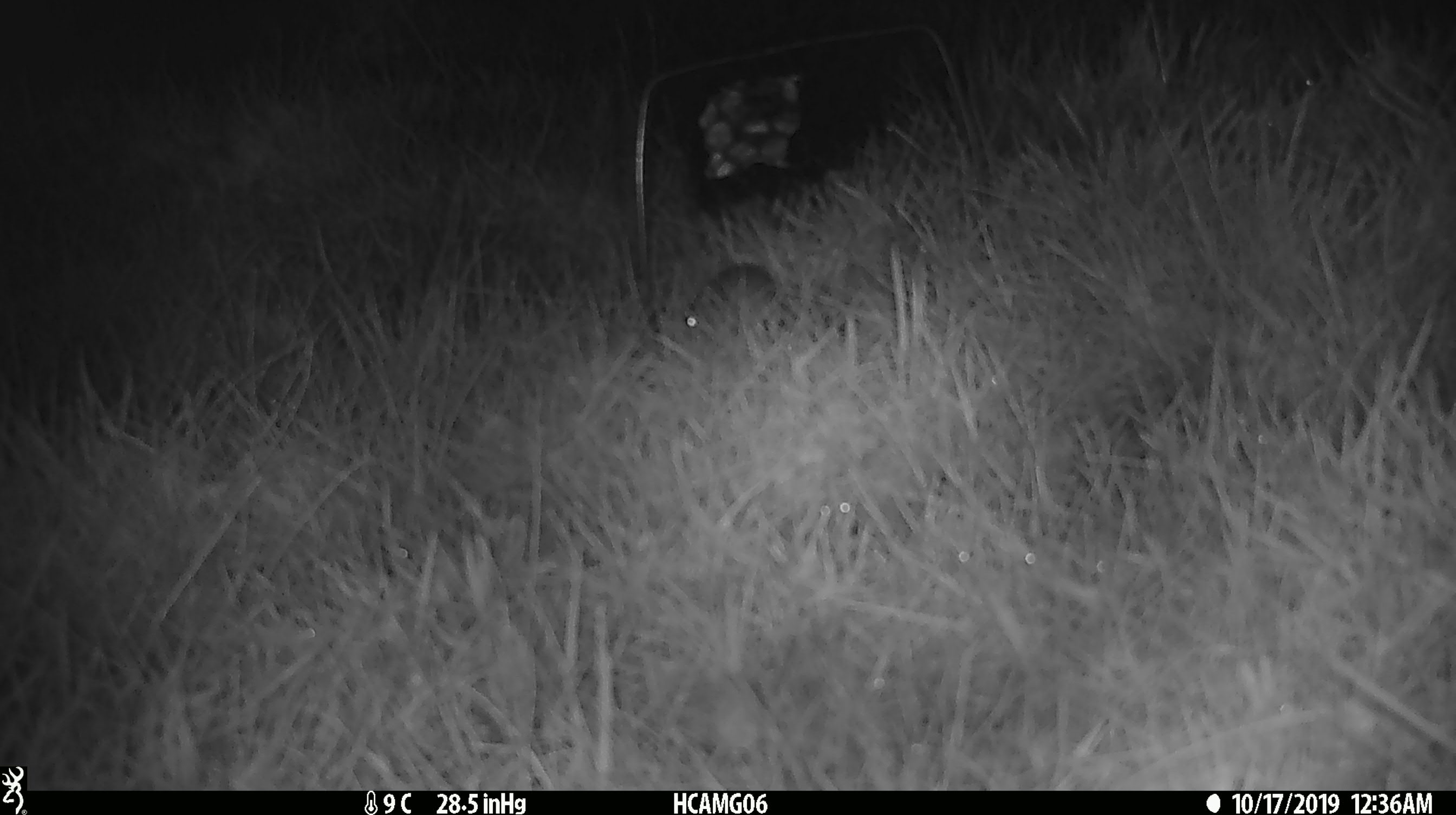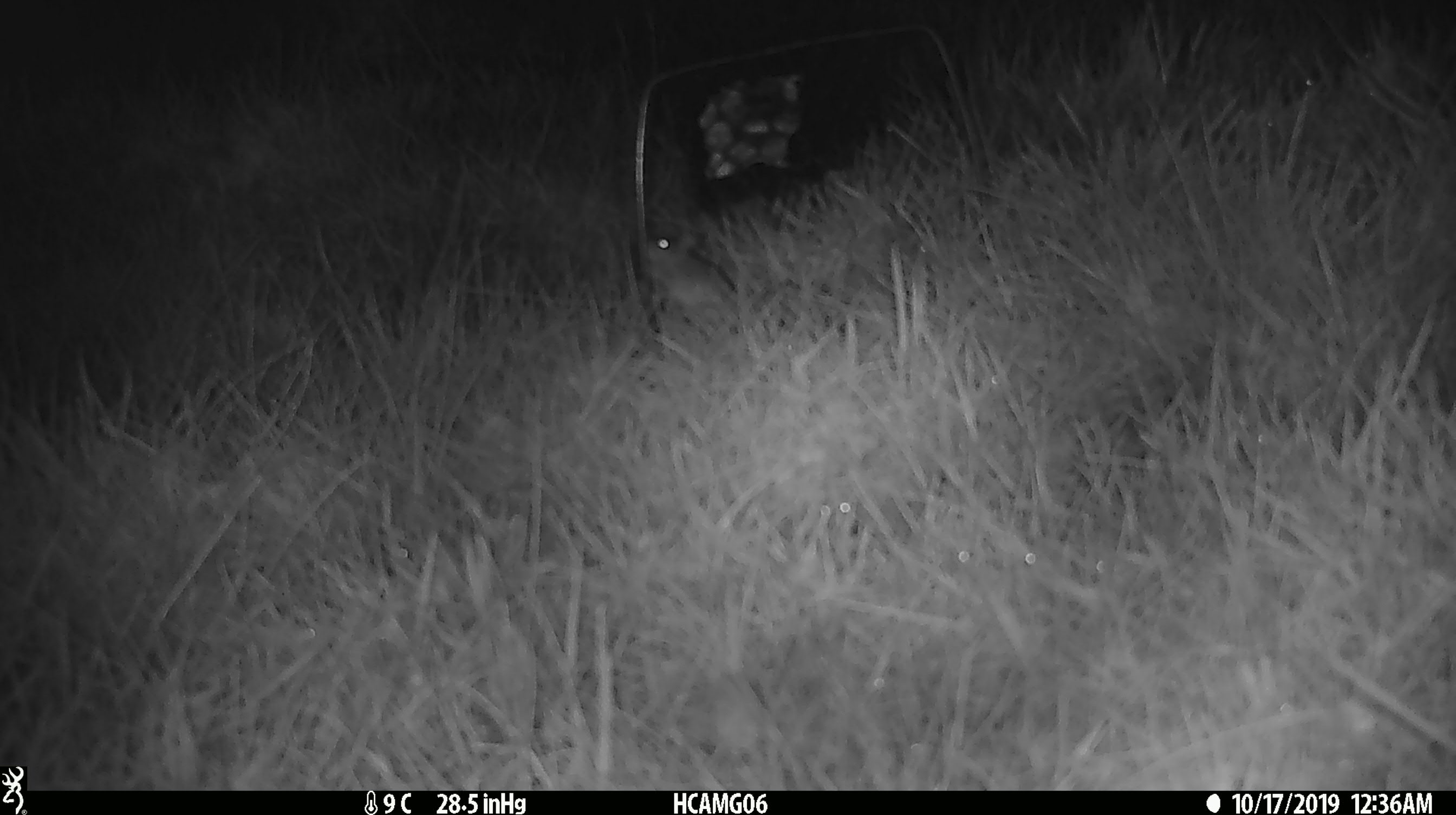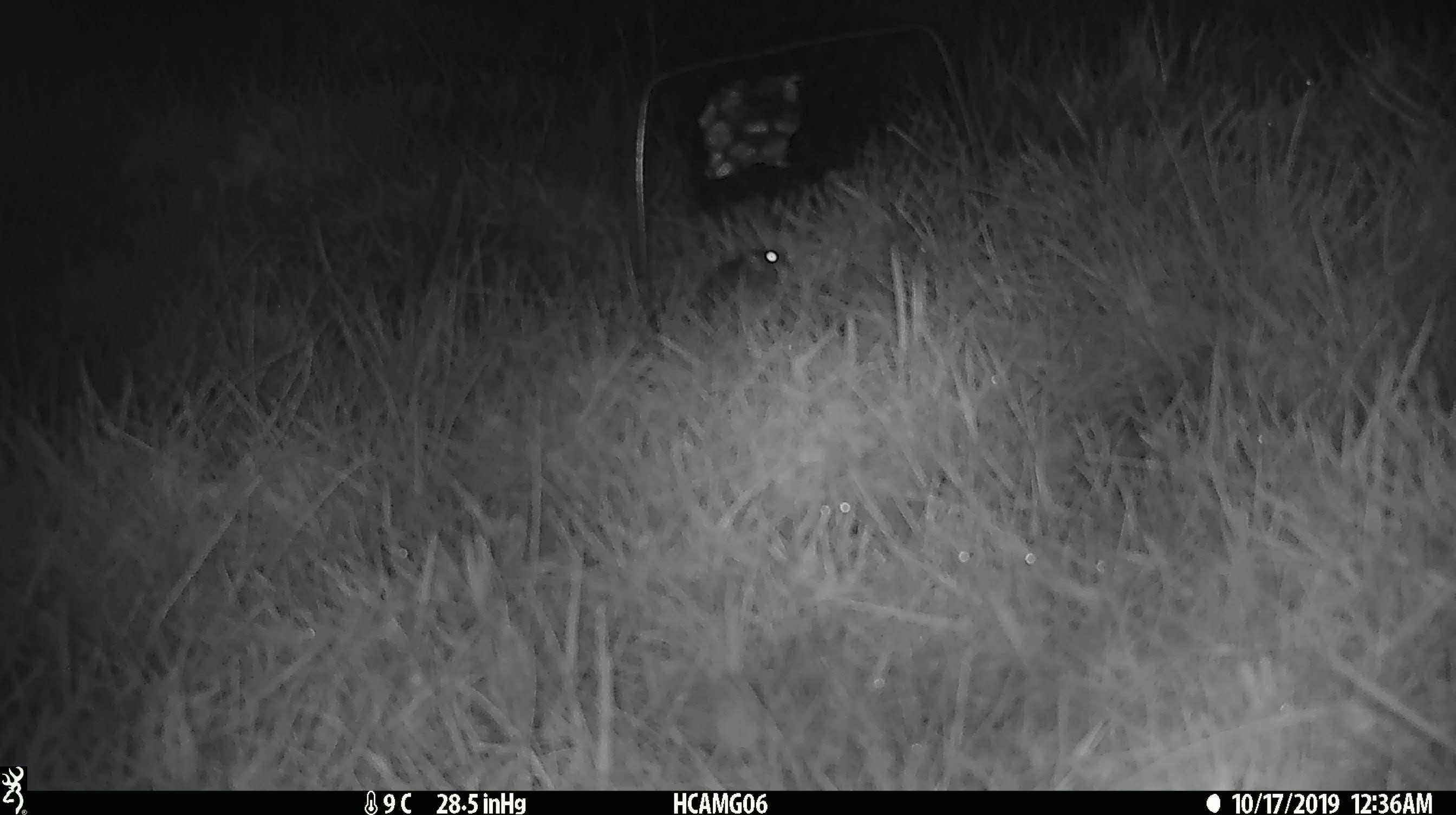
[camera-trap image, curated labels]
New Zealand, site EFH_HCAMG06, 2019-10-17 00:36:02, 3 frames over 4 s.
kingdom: Animalia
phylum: Chordata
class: Mammalia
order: Rodentia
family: Muridae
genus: Mus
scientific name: Mus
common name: mouse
Mouse (Mus).